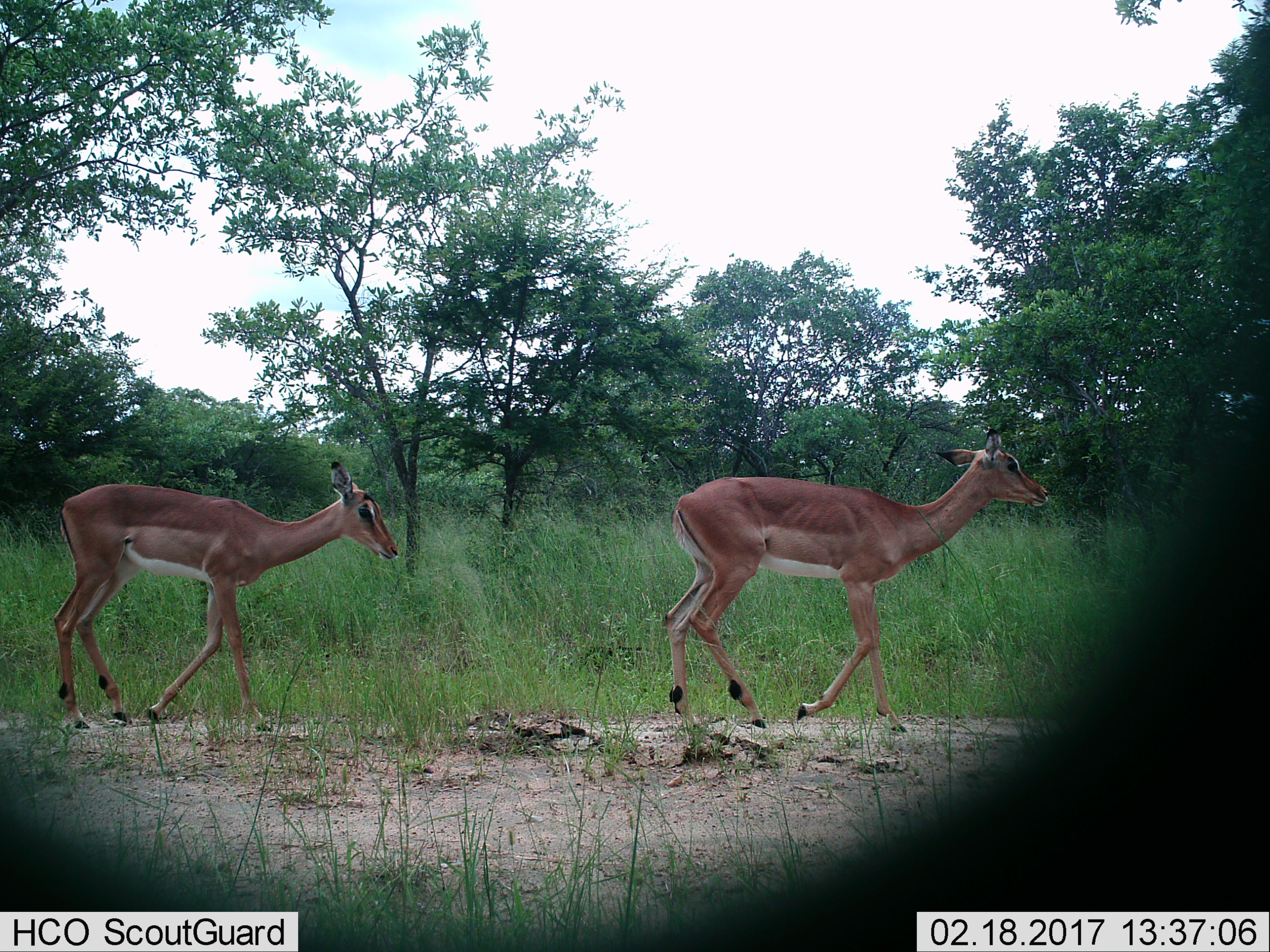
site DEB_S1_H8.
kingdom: Animalia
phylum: Chordata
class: Mammalia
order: Artiodactyla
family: Bovidae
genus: Aepyceros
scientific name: Aepyceros melampus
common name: impala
Impala (Aepyceros melampus), count 2. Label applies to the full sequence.